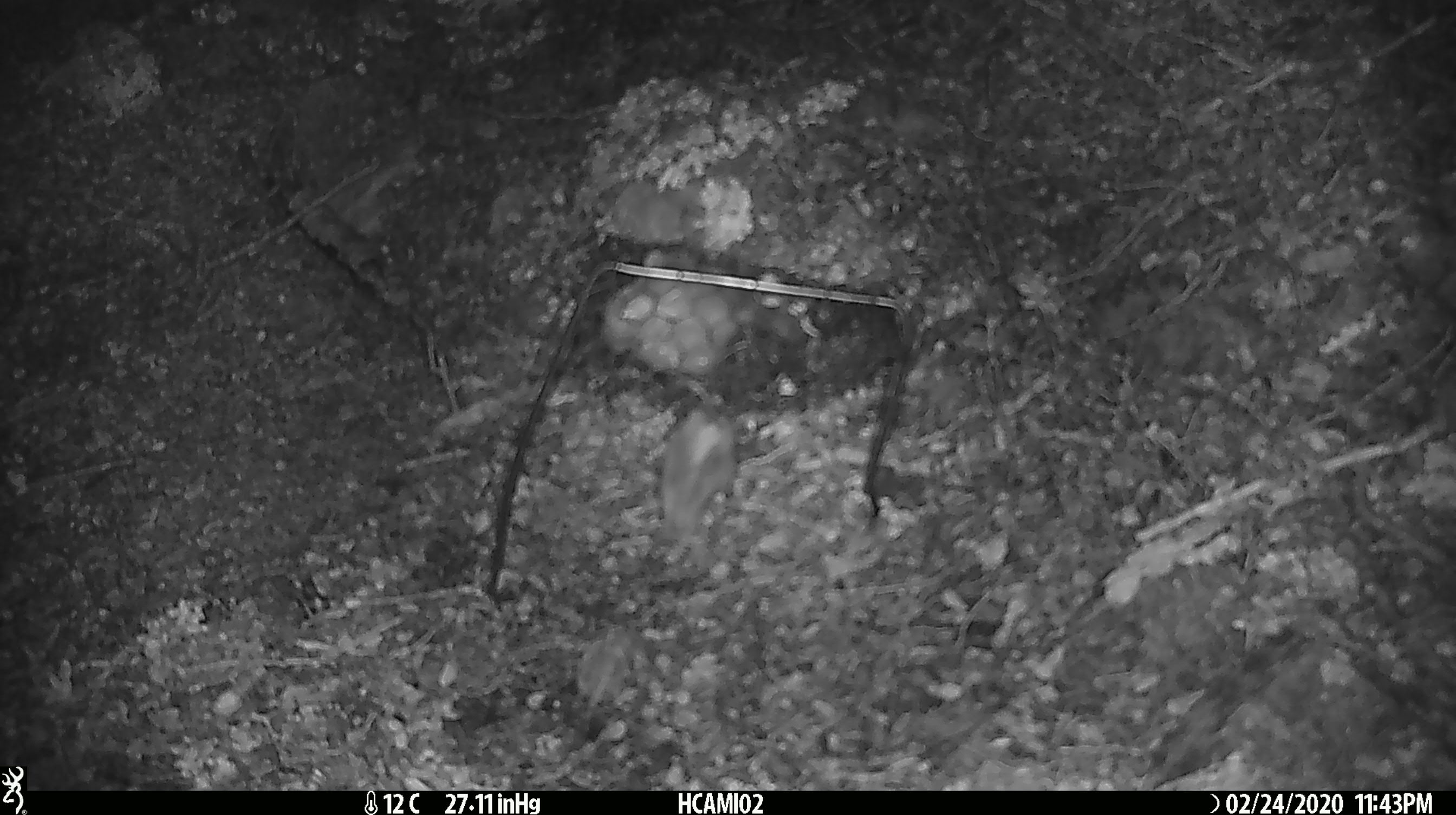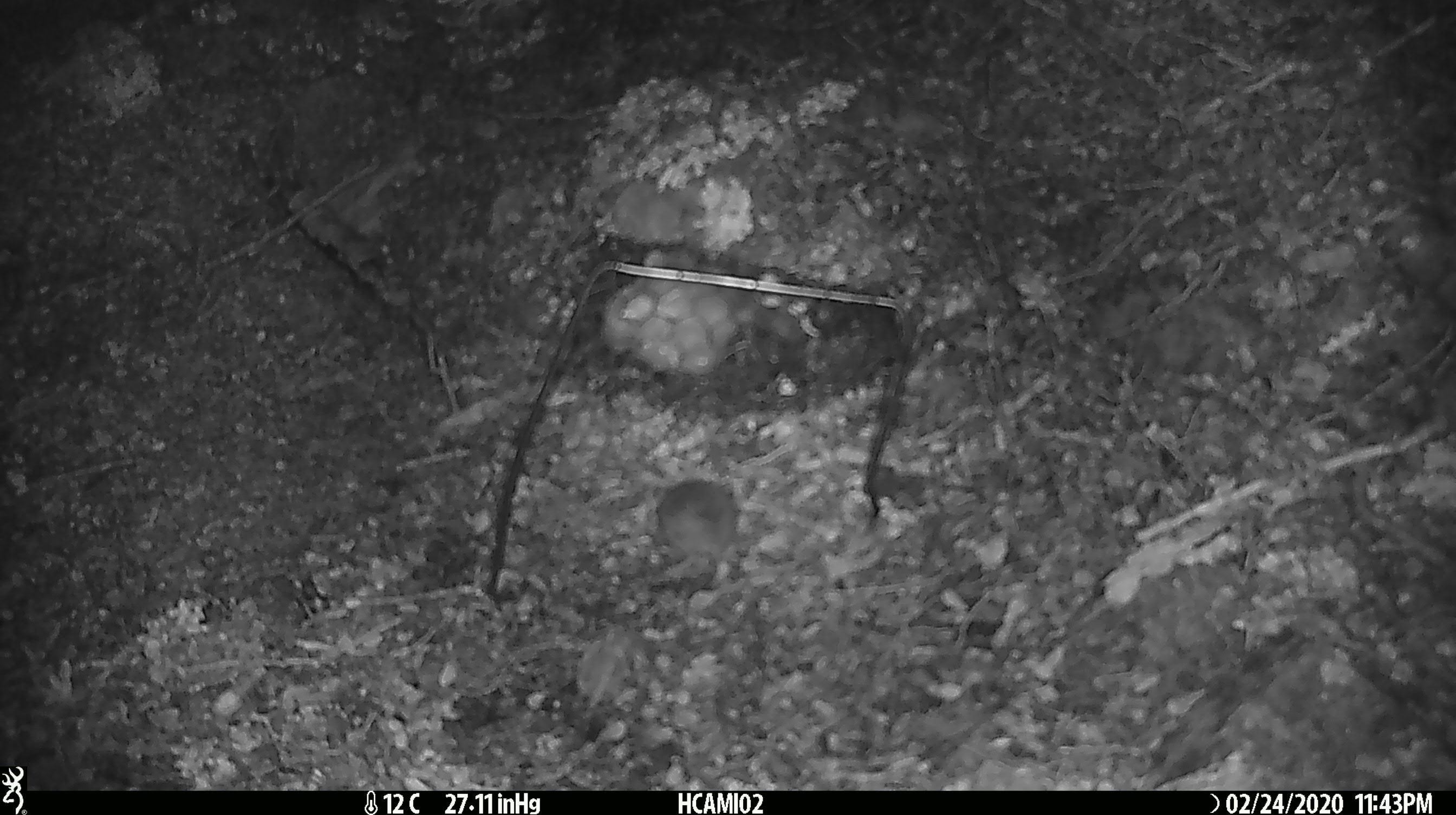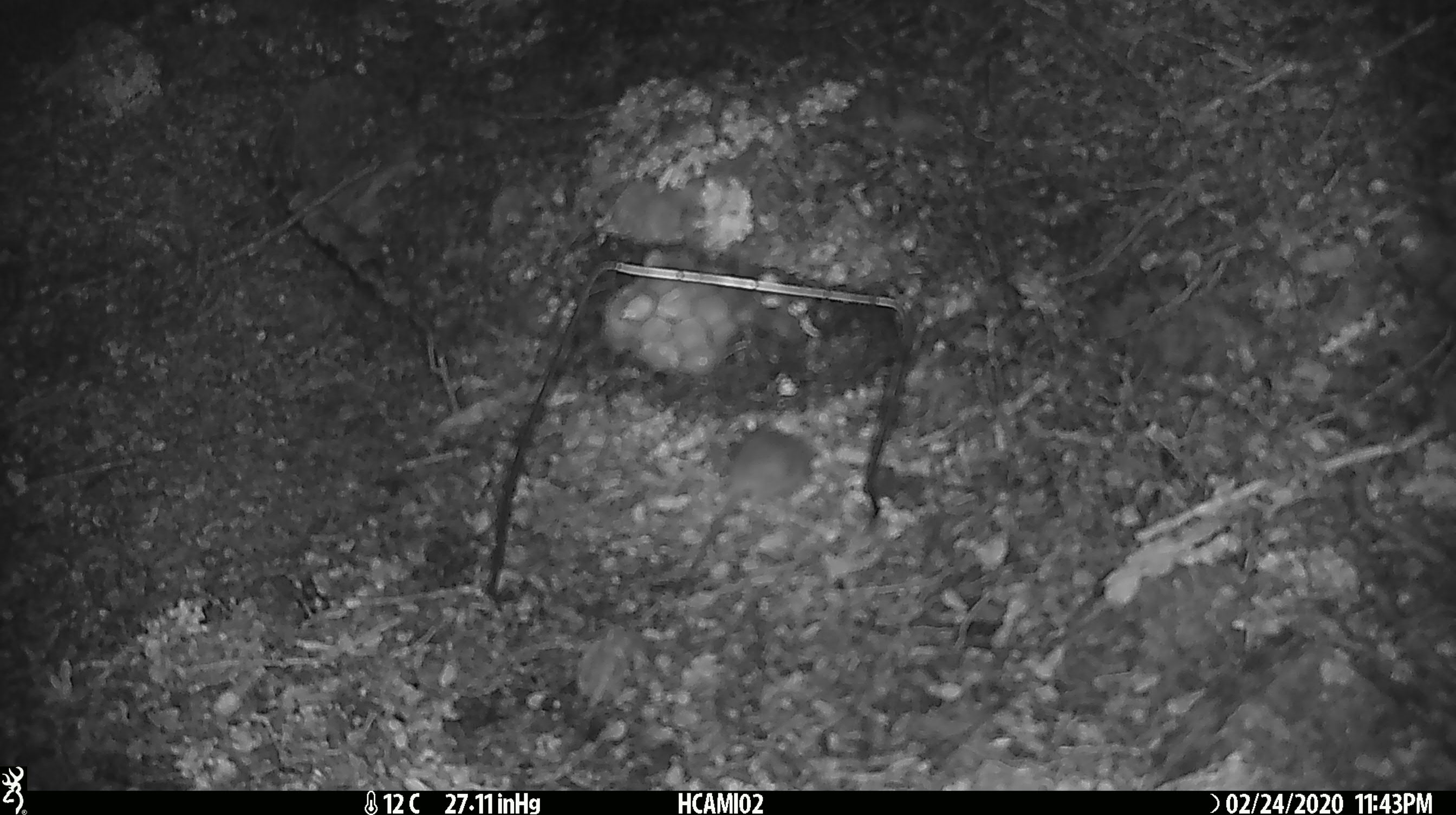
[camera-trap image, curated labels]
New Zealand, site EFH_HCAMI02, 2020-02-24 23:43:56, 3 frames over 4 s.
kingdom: Animalia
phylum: Chordata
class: Mammalia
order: Rodentia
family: Muridae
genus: Mus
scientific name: Mus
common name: mouse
Mouse (Mus).